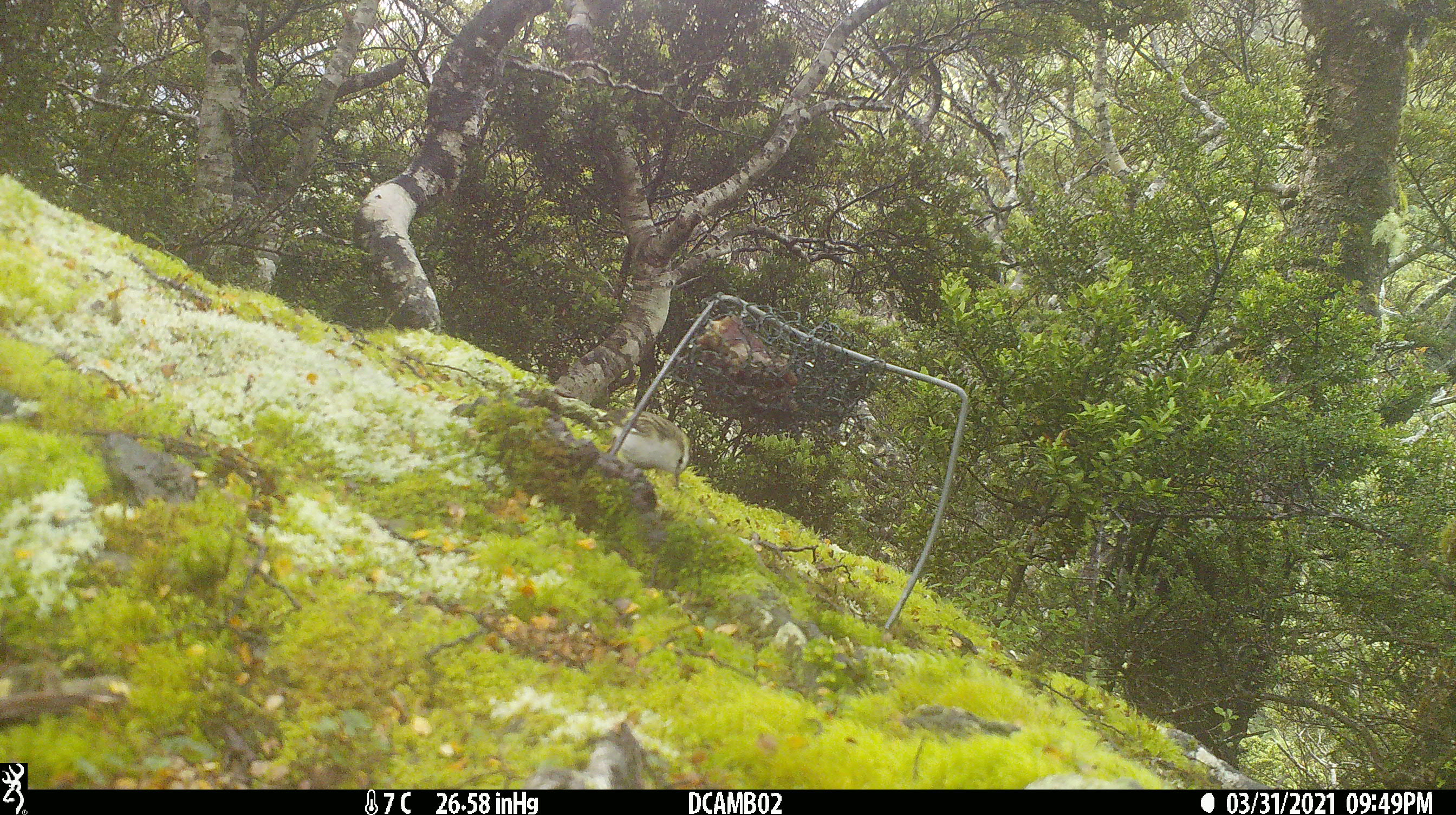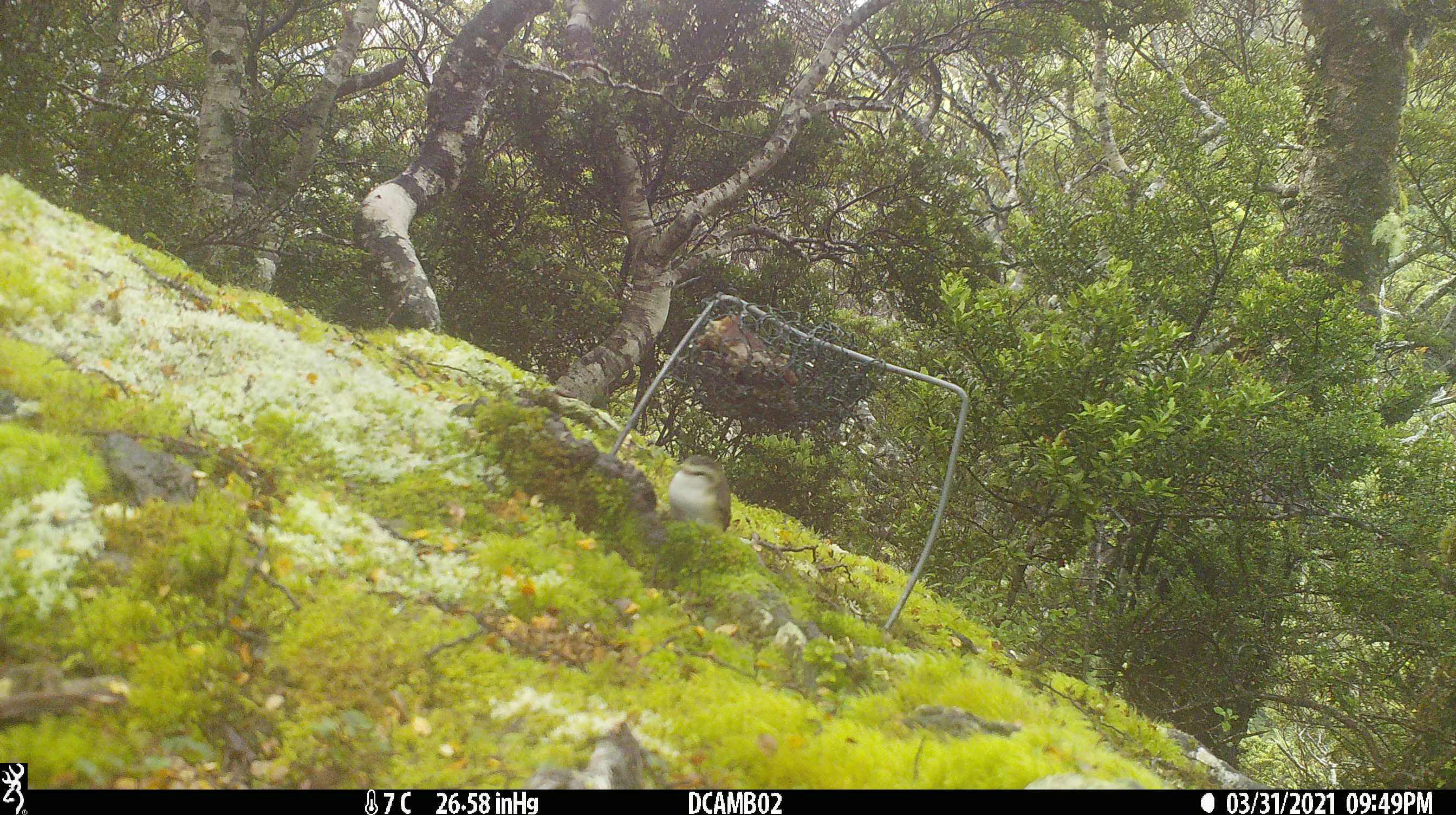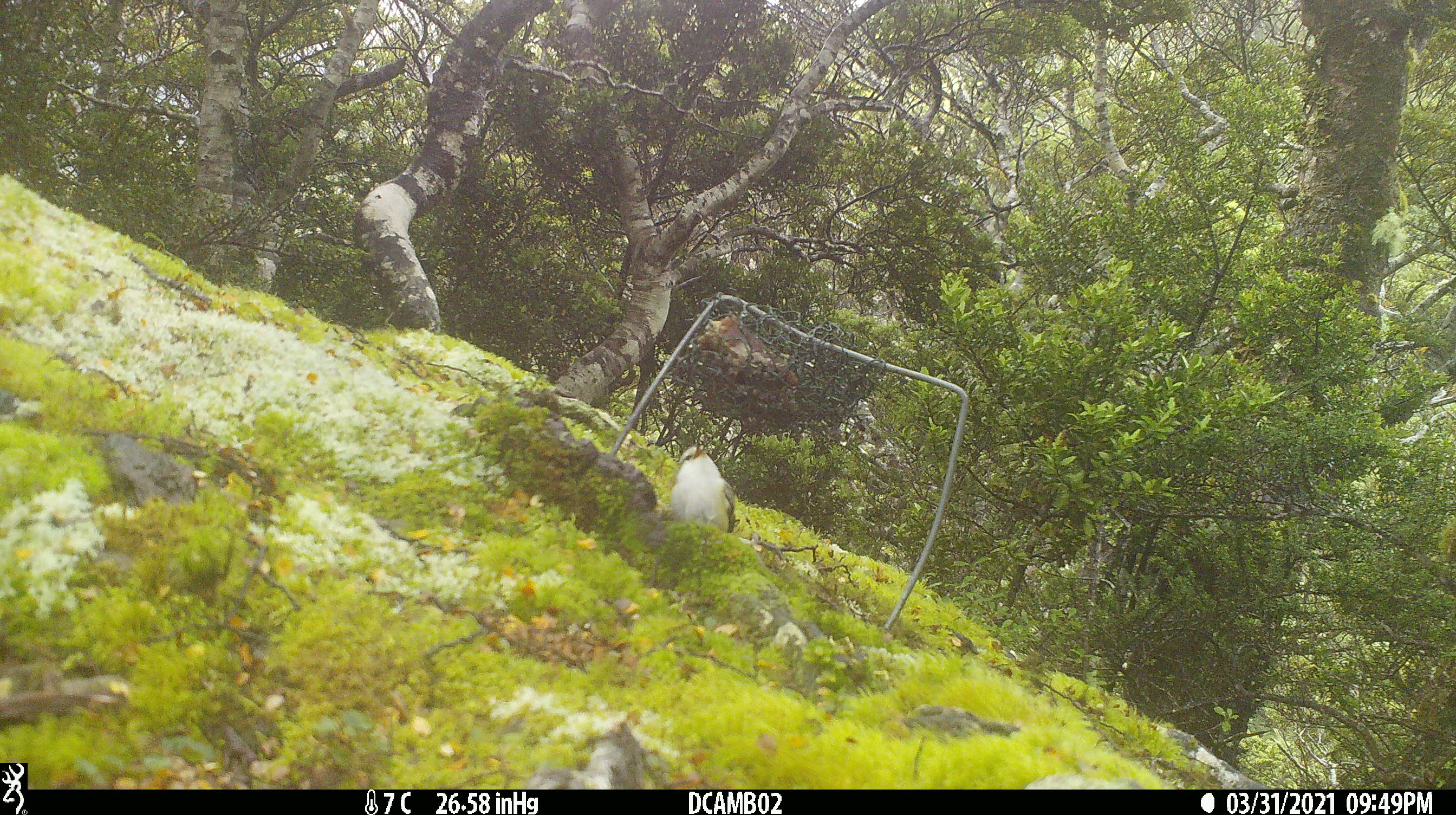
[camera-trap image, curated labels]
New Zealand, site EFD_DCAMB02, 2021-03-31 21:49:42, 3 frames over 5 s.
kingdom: Animalia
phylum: Chordata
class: Aves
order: Passeriformes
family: Acanthisittidae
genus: Acanthisitta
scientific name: Acanthisitta chloris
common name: rifleman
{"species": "rifleman (Acanthisitta chloris)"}